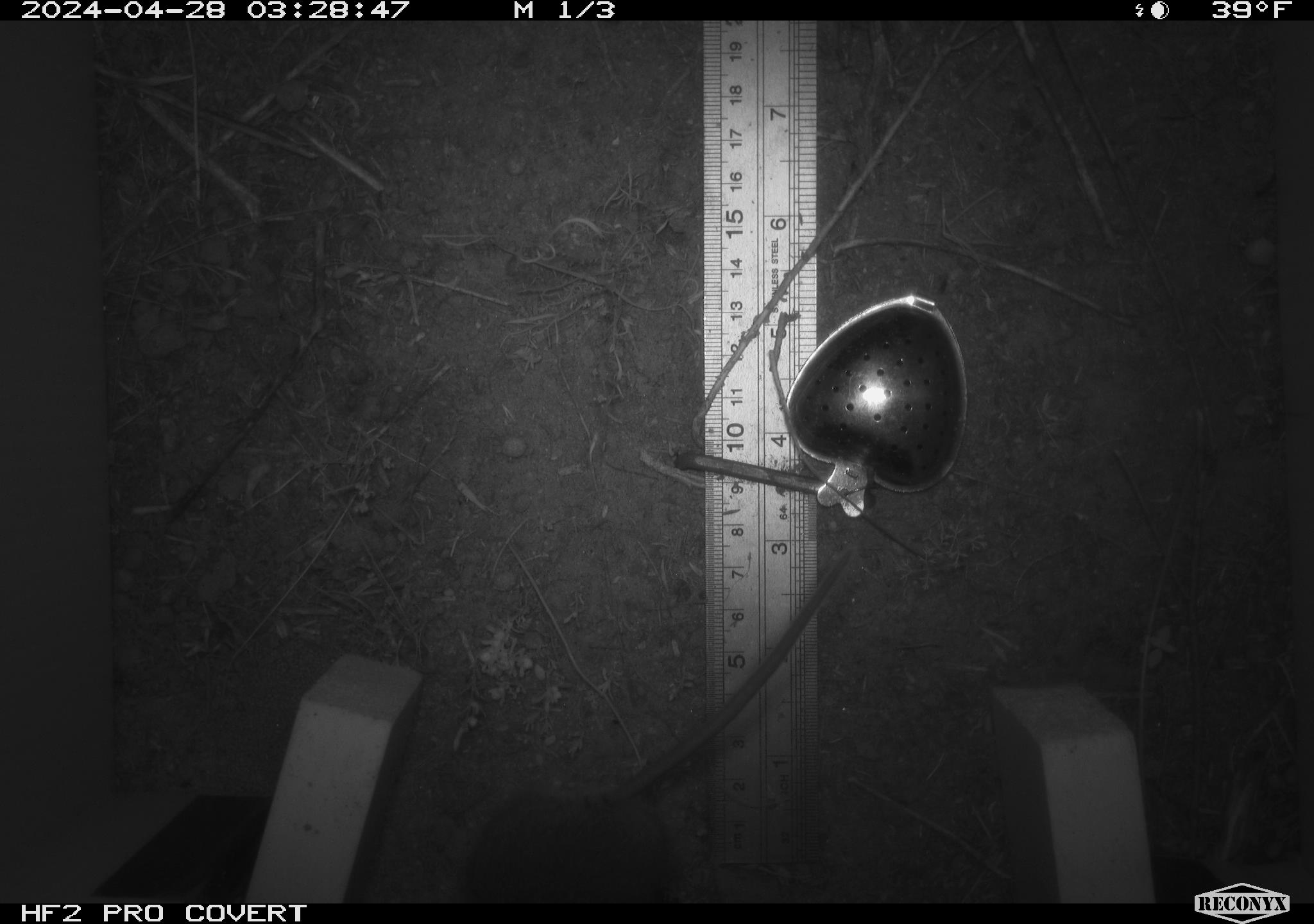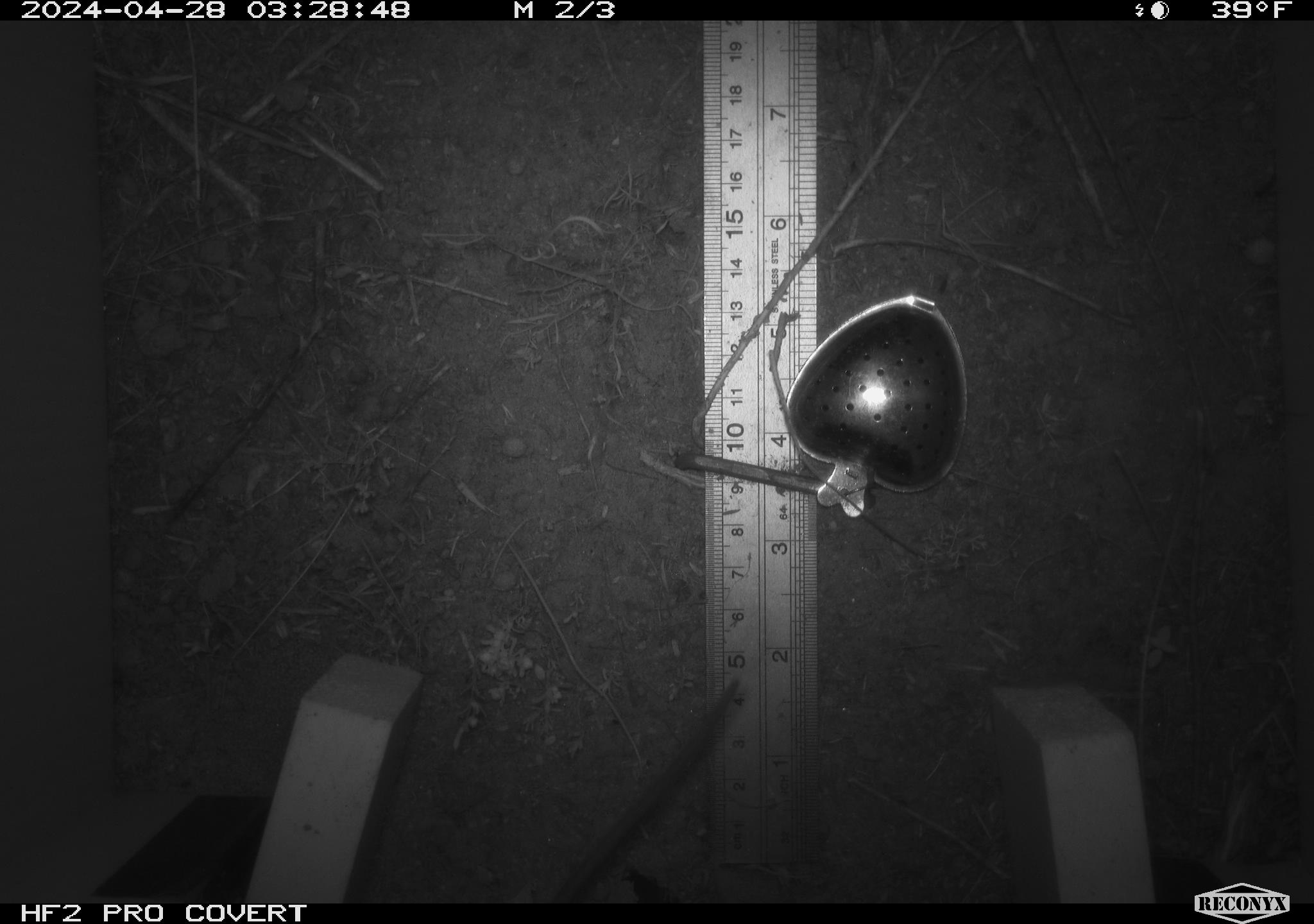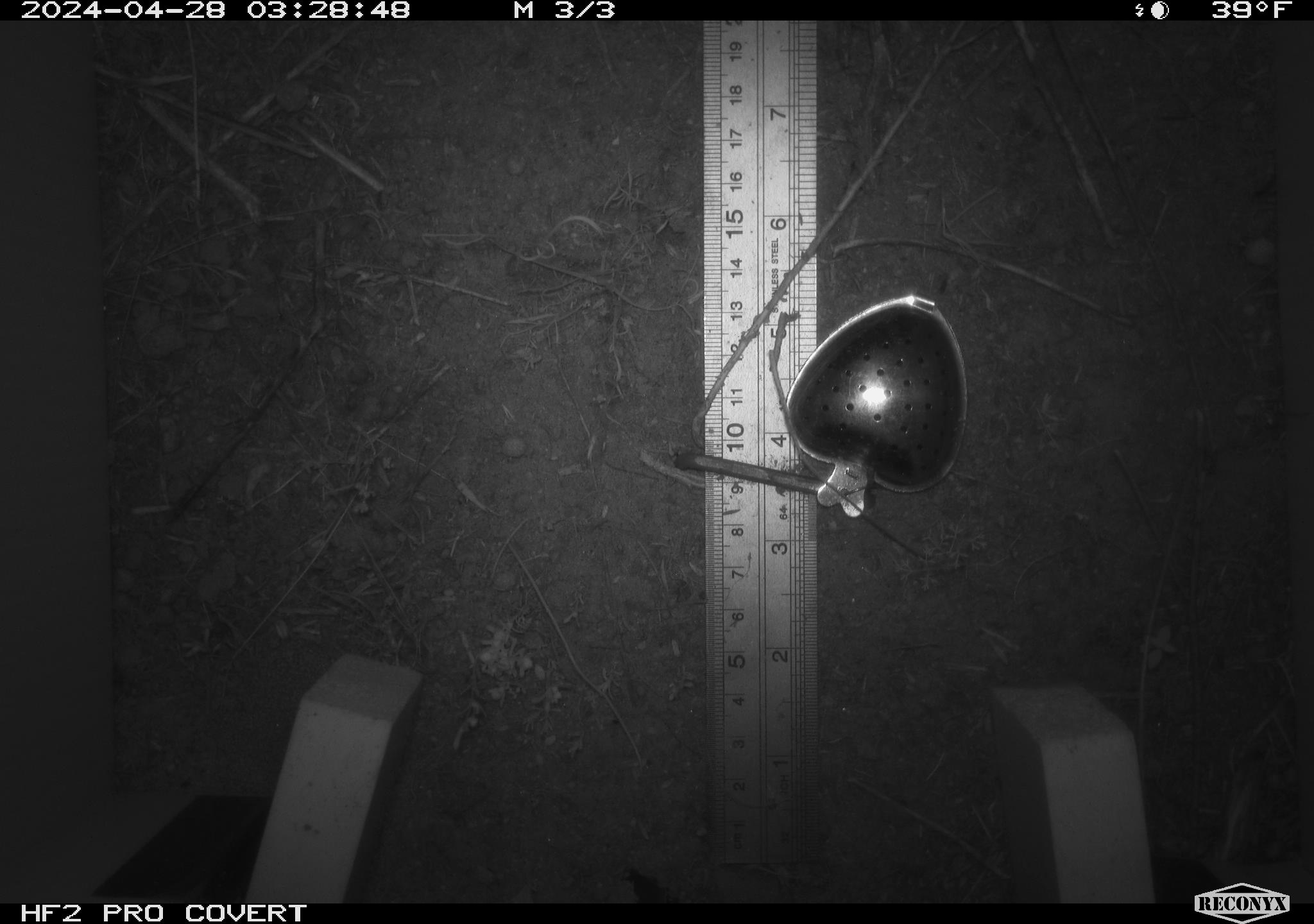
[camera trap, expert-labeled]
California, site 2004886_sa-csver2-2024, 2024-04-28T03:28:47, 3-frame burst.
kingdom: Animalia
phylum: Chordata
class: Mammalia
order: Rodentia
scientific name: Rodentia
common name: rodent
Rodent (Rodentia).